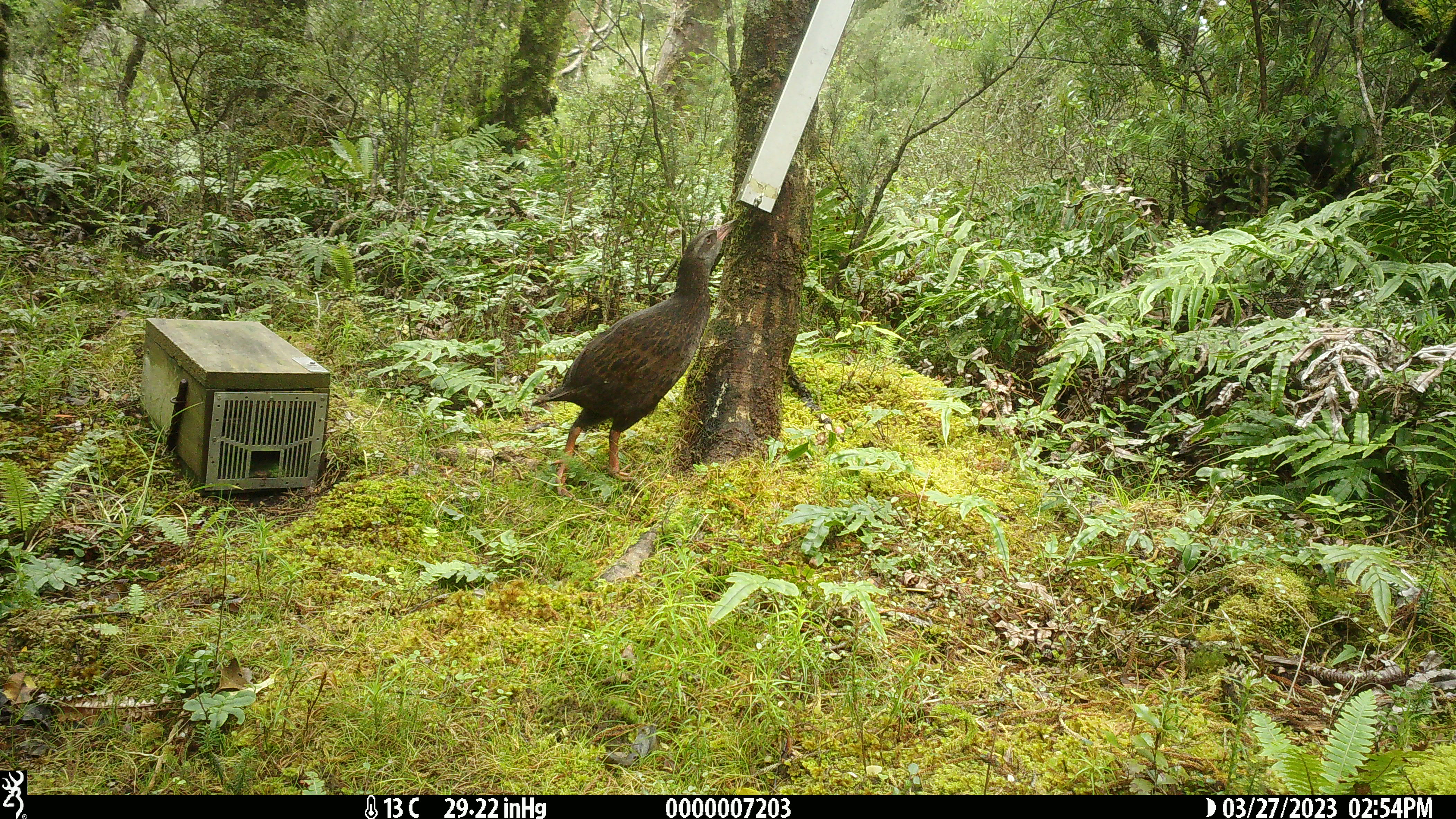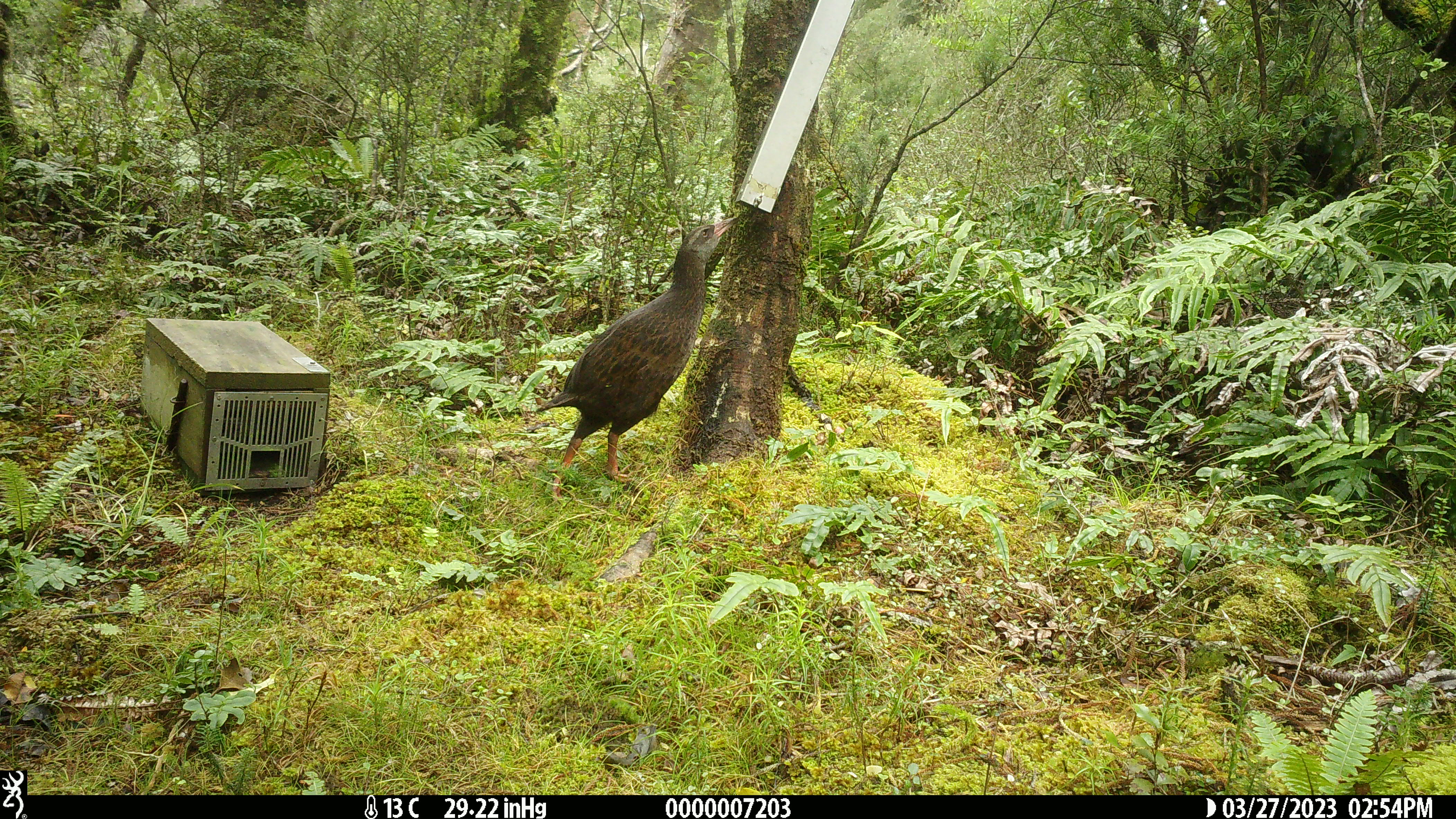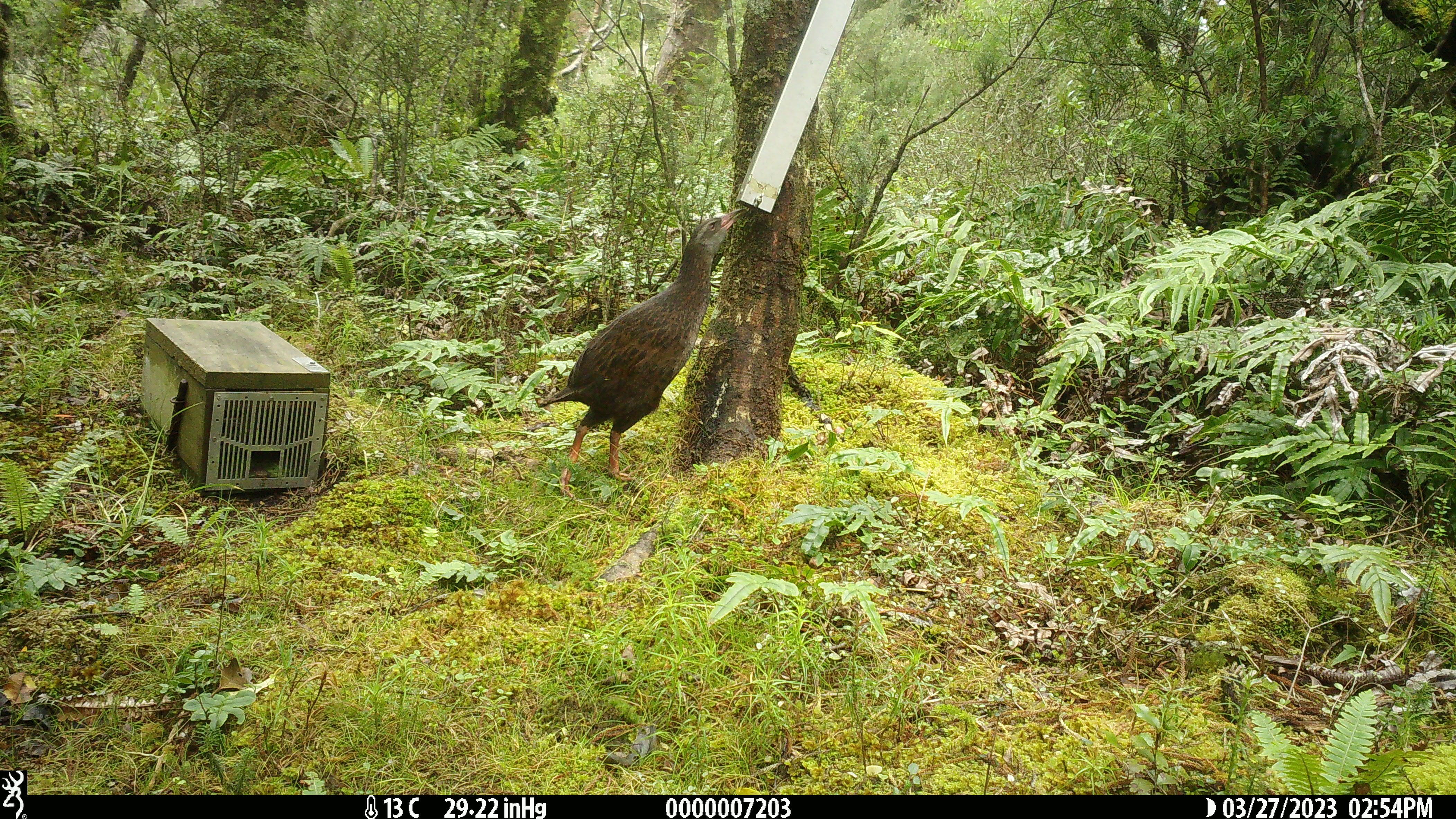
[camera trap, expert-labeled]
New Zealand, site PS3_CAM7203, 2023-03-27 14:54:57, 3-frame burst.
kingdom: Animalia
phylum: Chordata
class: Aves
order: Gruiformes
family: Rallidae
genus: Gallirallus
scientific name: Gallirallus australis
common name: weka